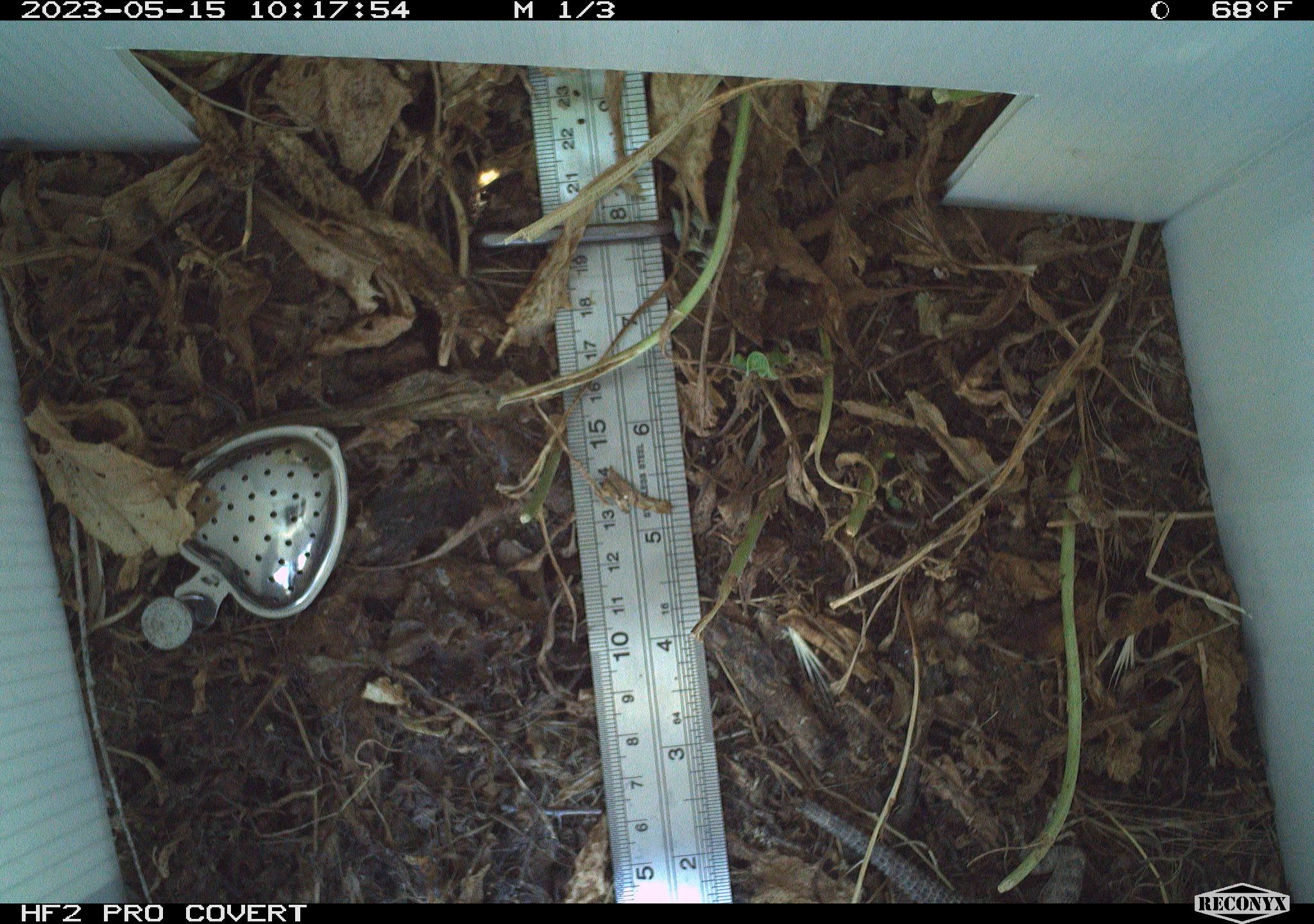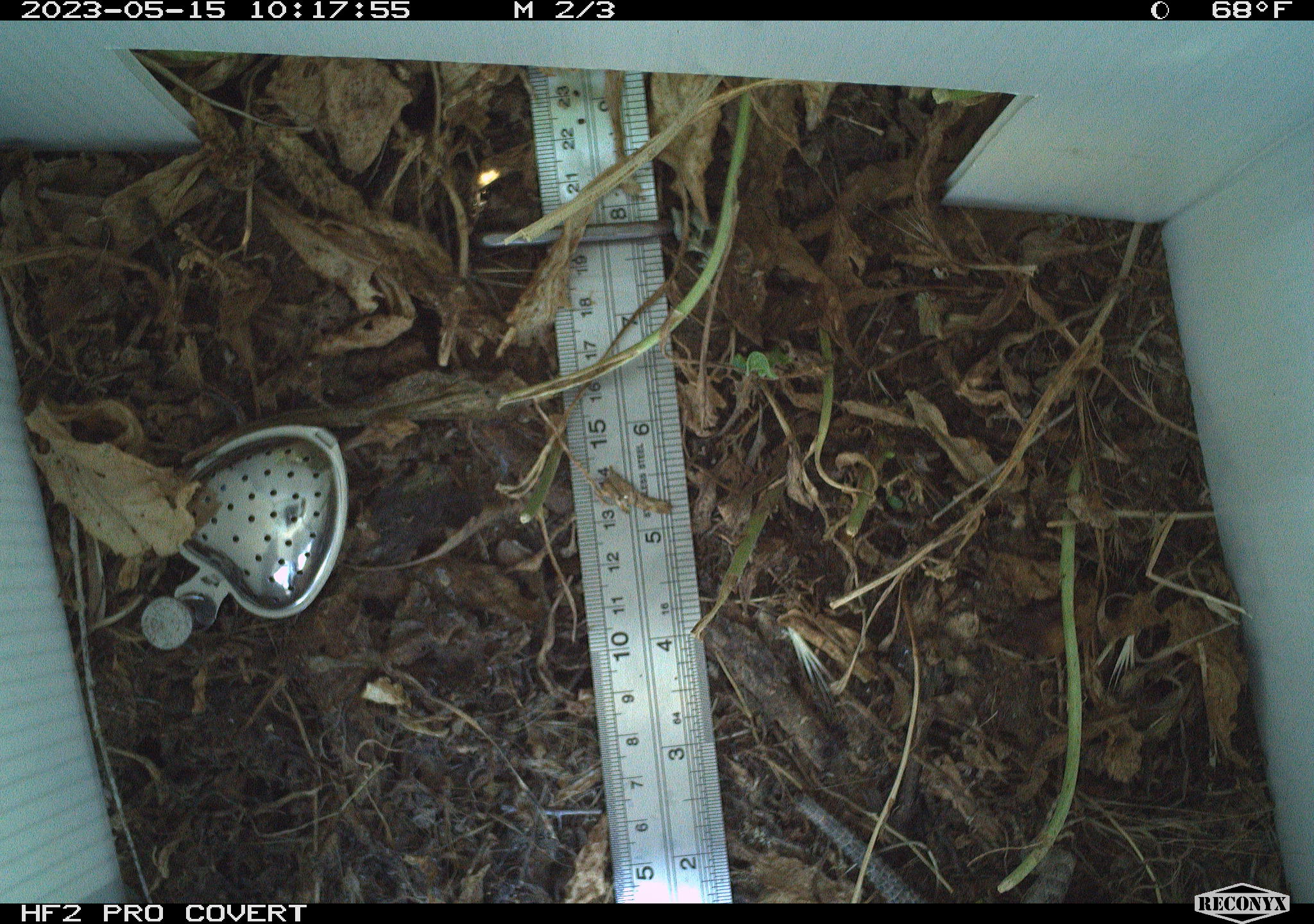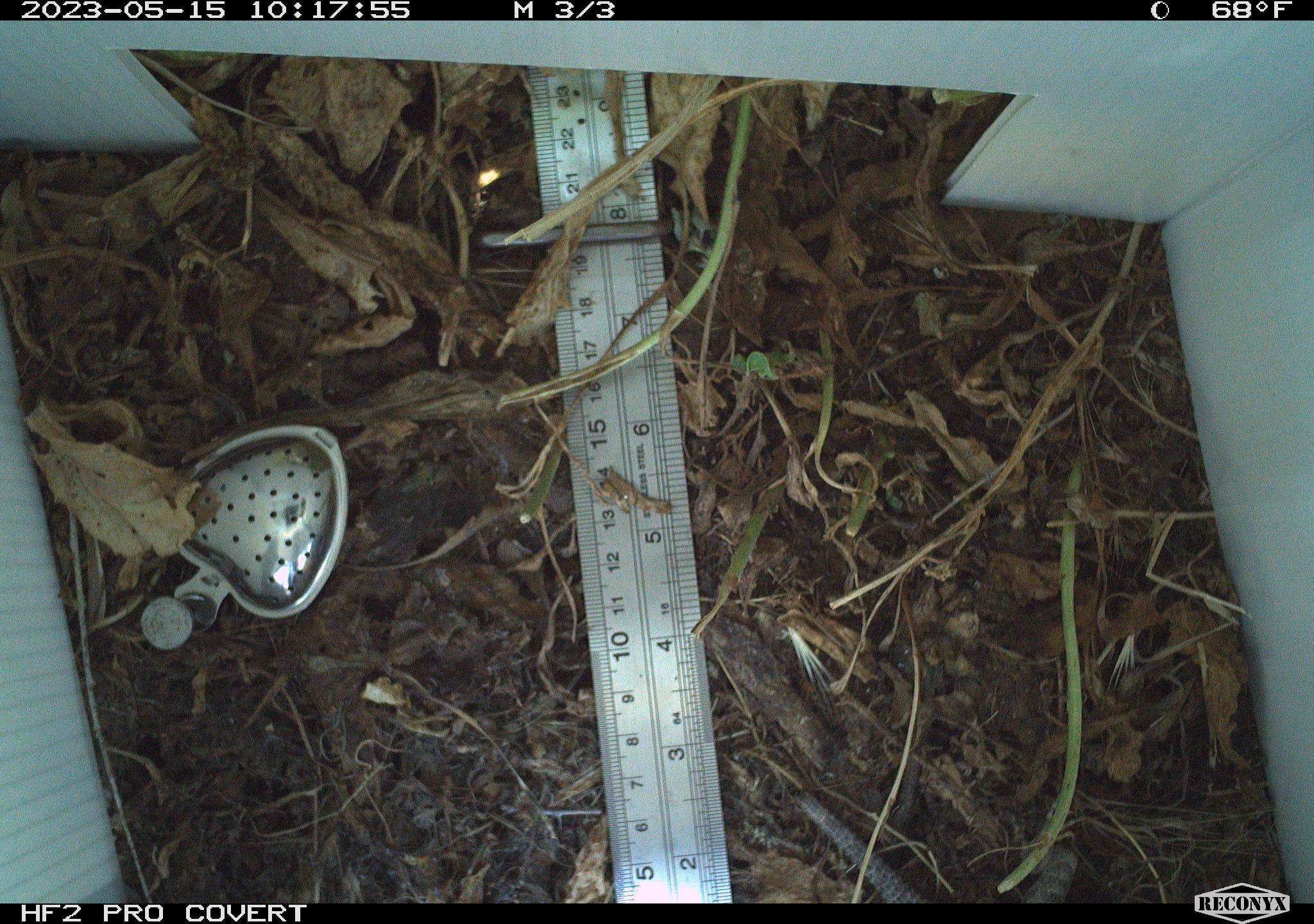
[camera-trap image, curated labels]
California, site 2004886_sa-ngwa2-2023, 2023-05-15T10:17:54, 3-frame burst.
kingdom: Animalia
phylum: Chordata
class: Reptilia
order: Squamata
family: Phrynosomatidae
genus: Uta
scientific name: Uta stansburiana elegans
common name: western side-blotched lizard